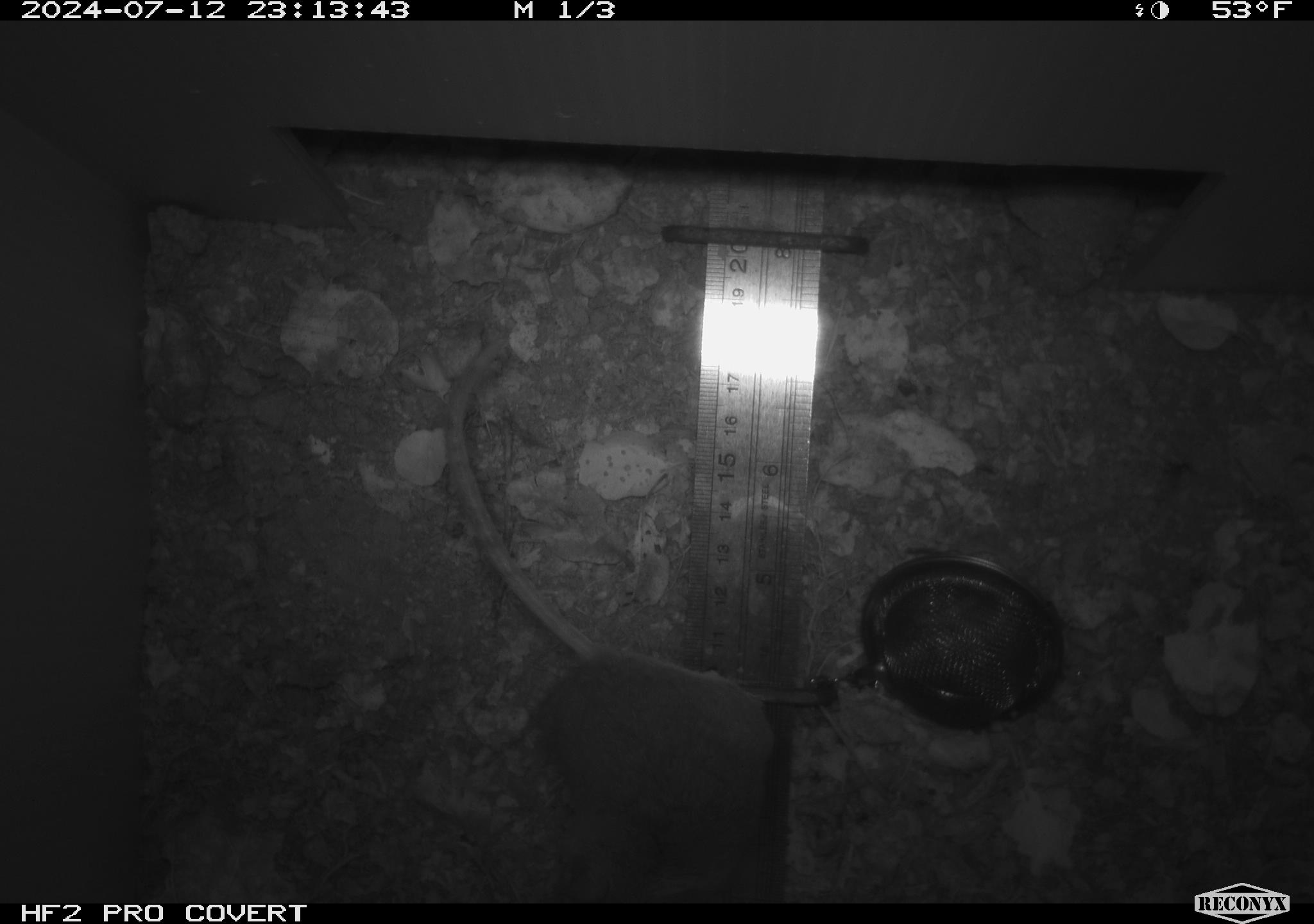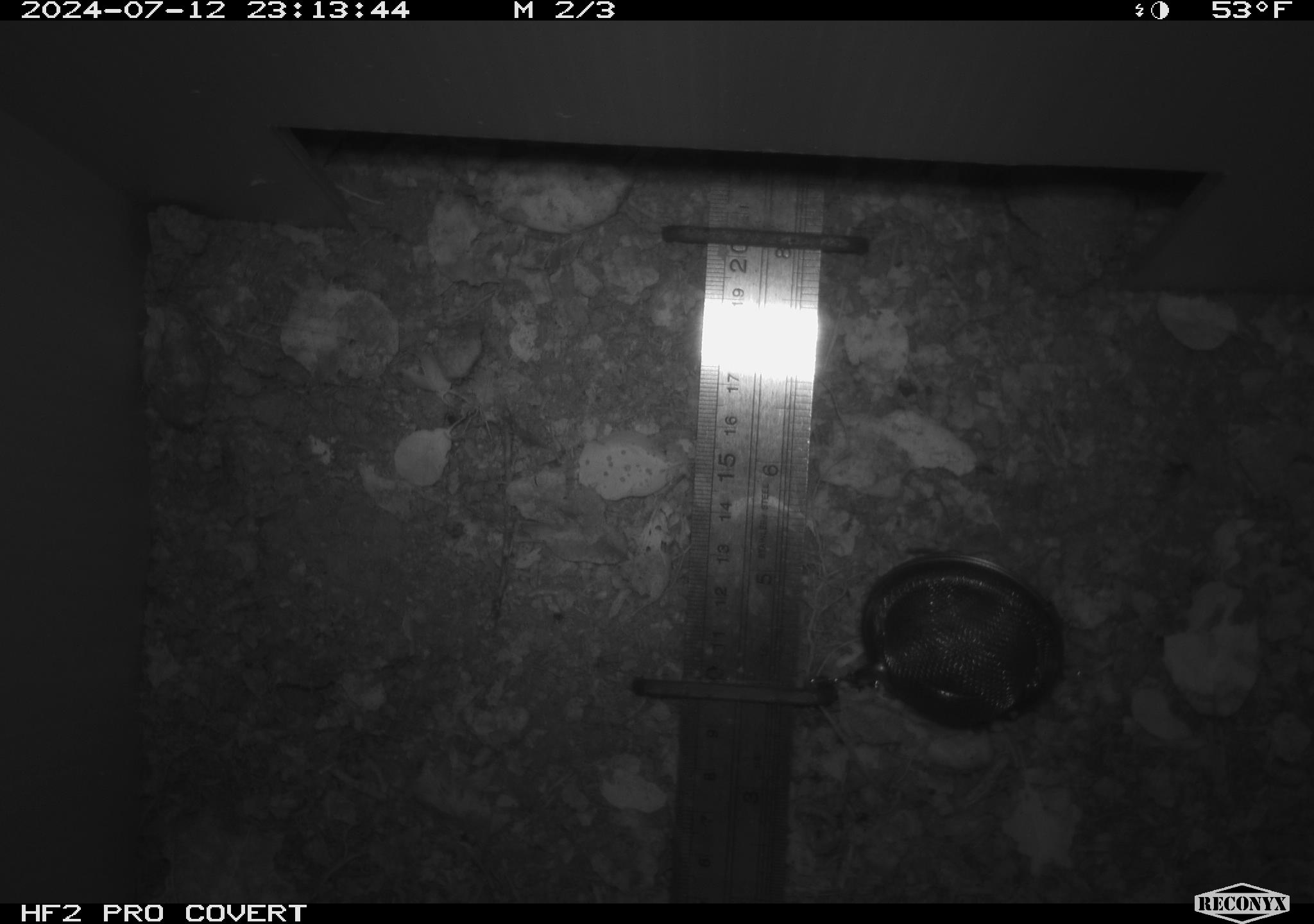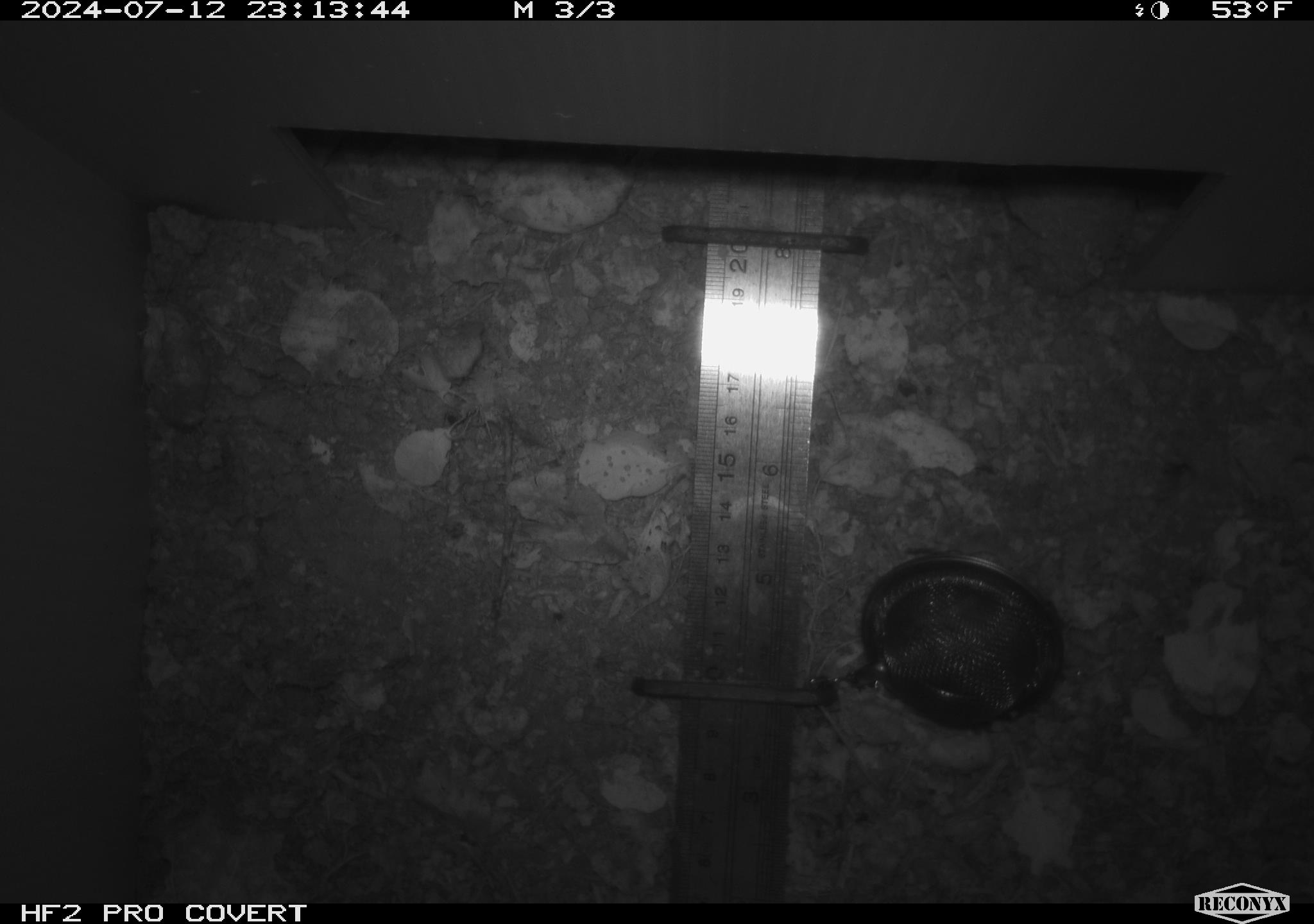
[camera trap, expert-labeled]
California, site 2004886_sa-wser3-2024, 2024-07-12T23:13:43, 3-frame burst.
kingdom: Animalia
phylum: Chordata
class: Mammalia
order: Rodentia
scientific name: Rodentia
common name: woodrat or rat or mouse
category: woodrat or rat or mouse species